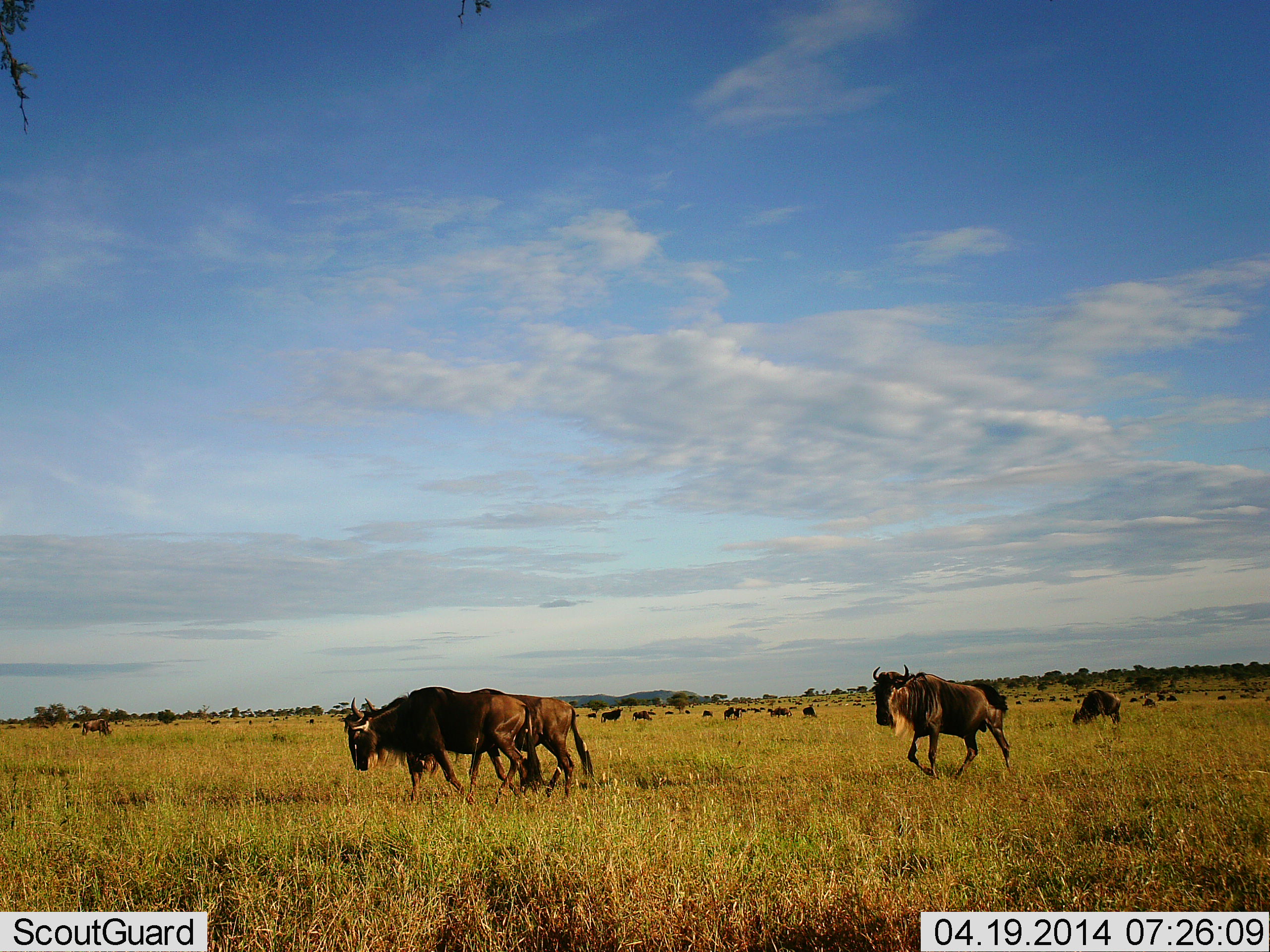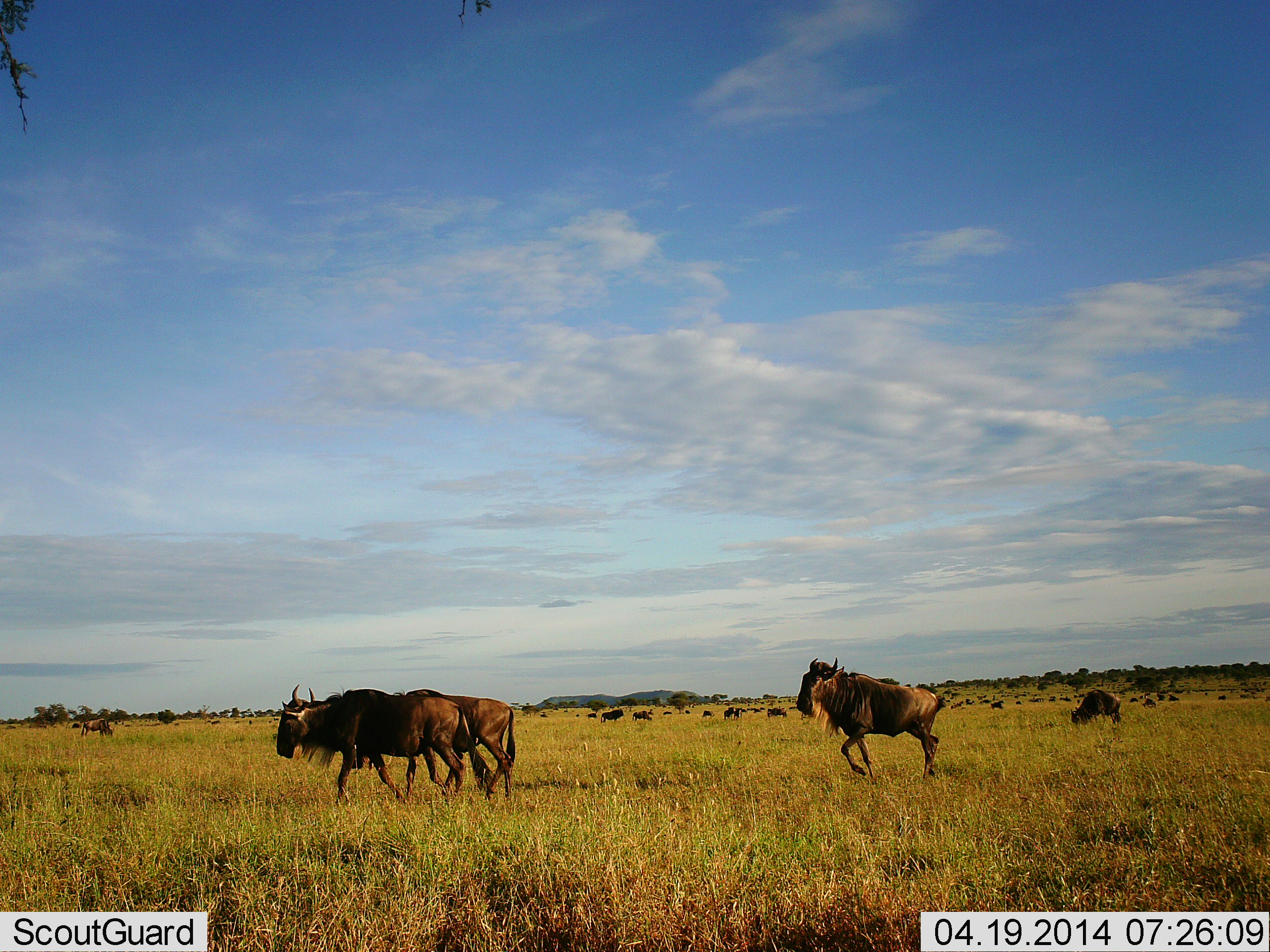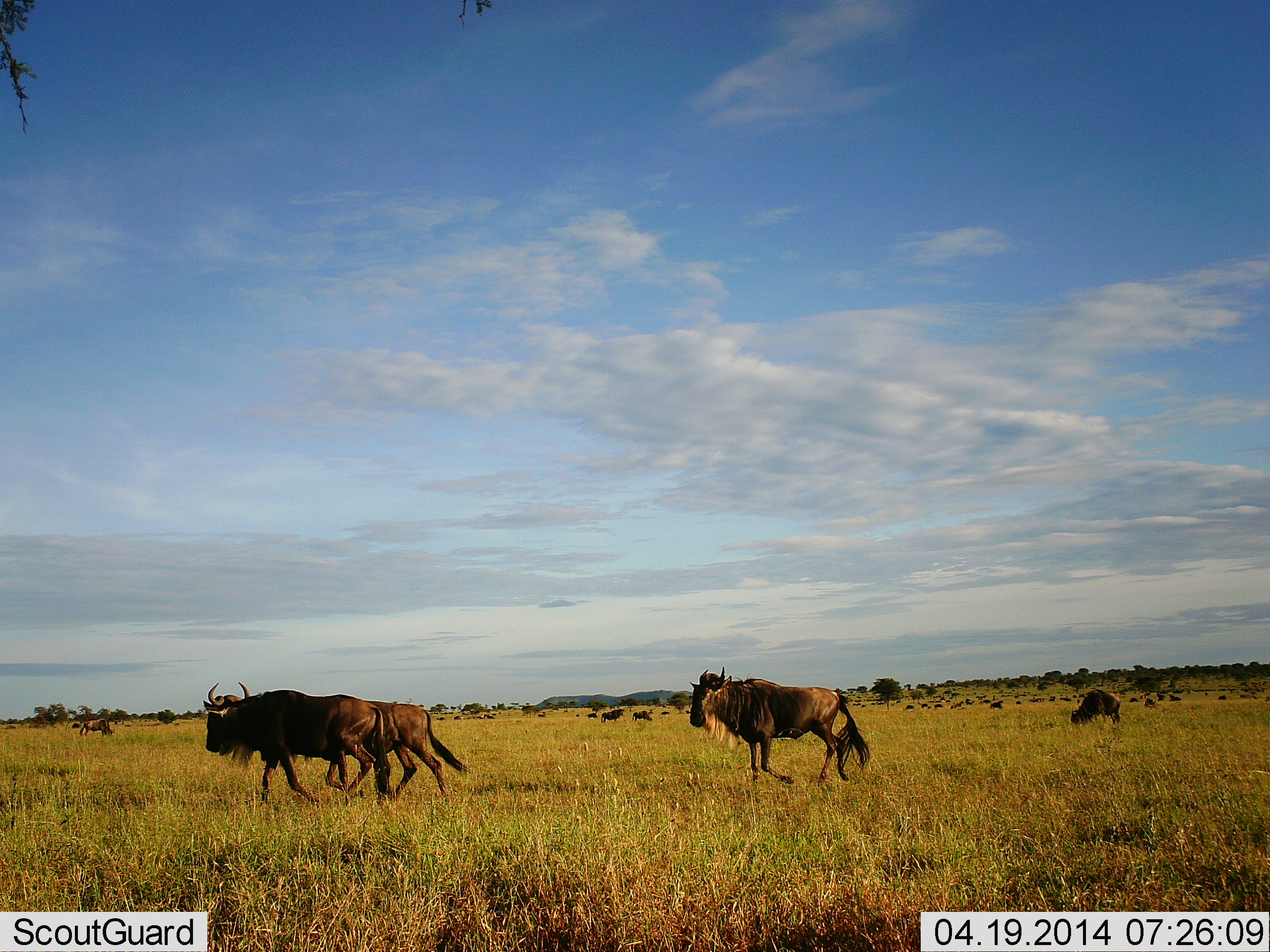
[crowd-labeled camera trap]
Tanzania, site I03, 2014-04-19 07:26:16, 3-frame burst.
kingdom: Animalia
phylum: Chordata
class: Mammalia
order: Artiodactyla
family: Bovidae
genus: Connochaetes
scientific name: Connochaetes taurinus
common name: blue wildebeest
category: wildebeest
Wildebeest (blue wildebeest) (Connochaetes taurinus), count 11-50. Behavior (volunteer vote fractions): standing 40%, resting 0%, moving 90%, interacting 0%. Young present (vote fraction): 0%. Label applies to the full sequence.